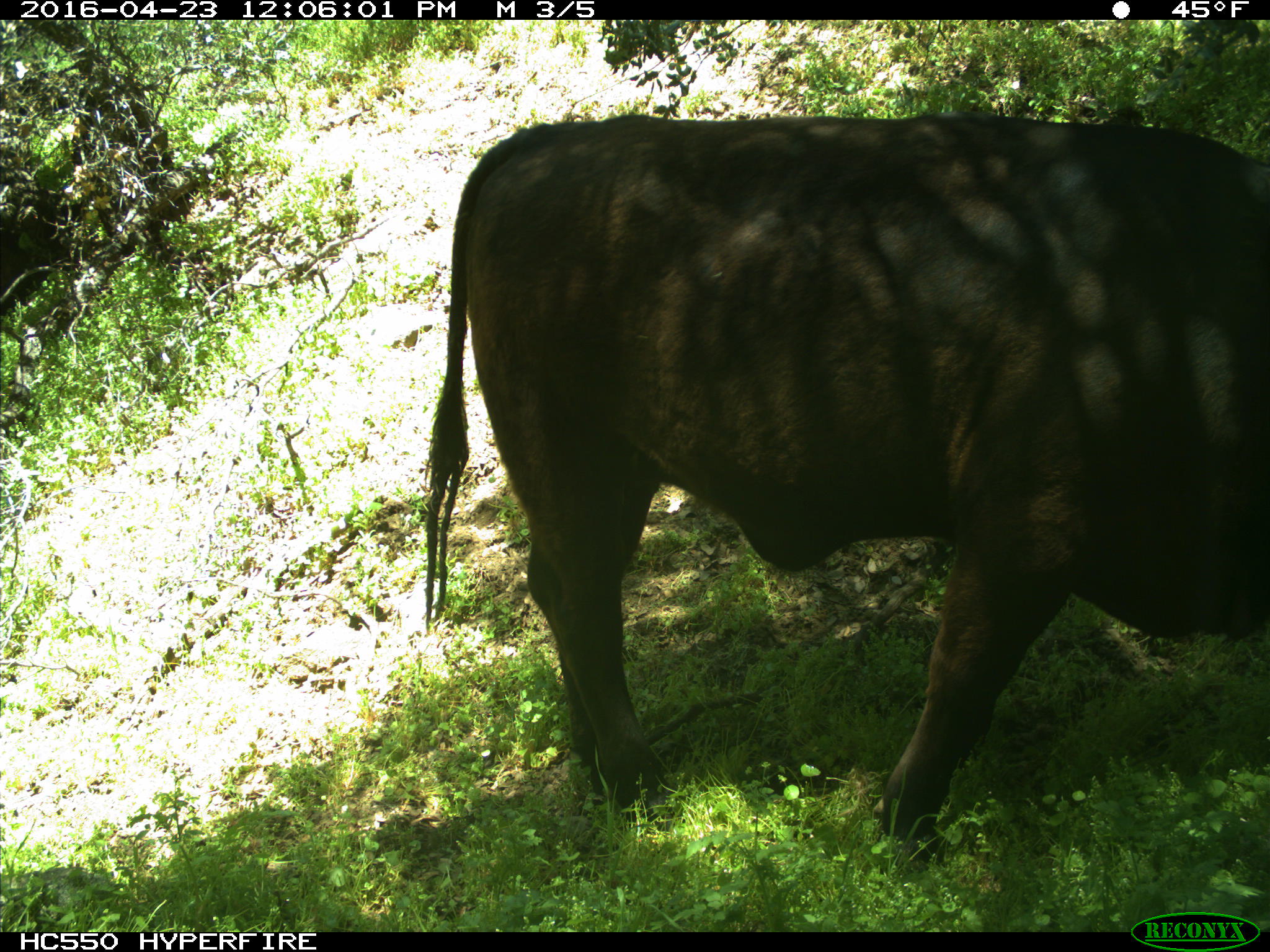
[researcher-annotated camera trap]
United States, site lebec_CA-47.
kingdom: Animalia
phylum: Chordata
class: Mammalia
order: Artiodactyla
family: Bovidae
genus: Bos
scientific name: Bos taurus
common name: domestic cow